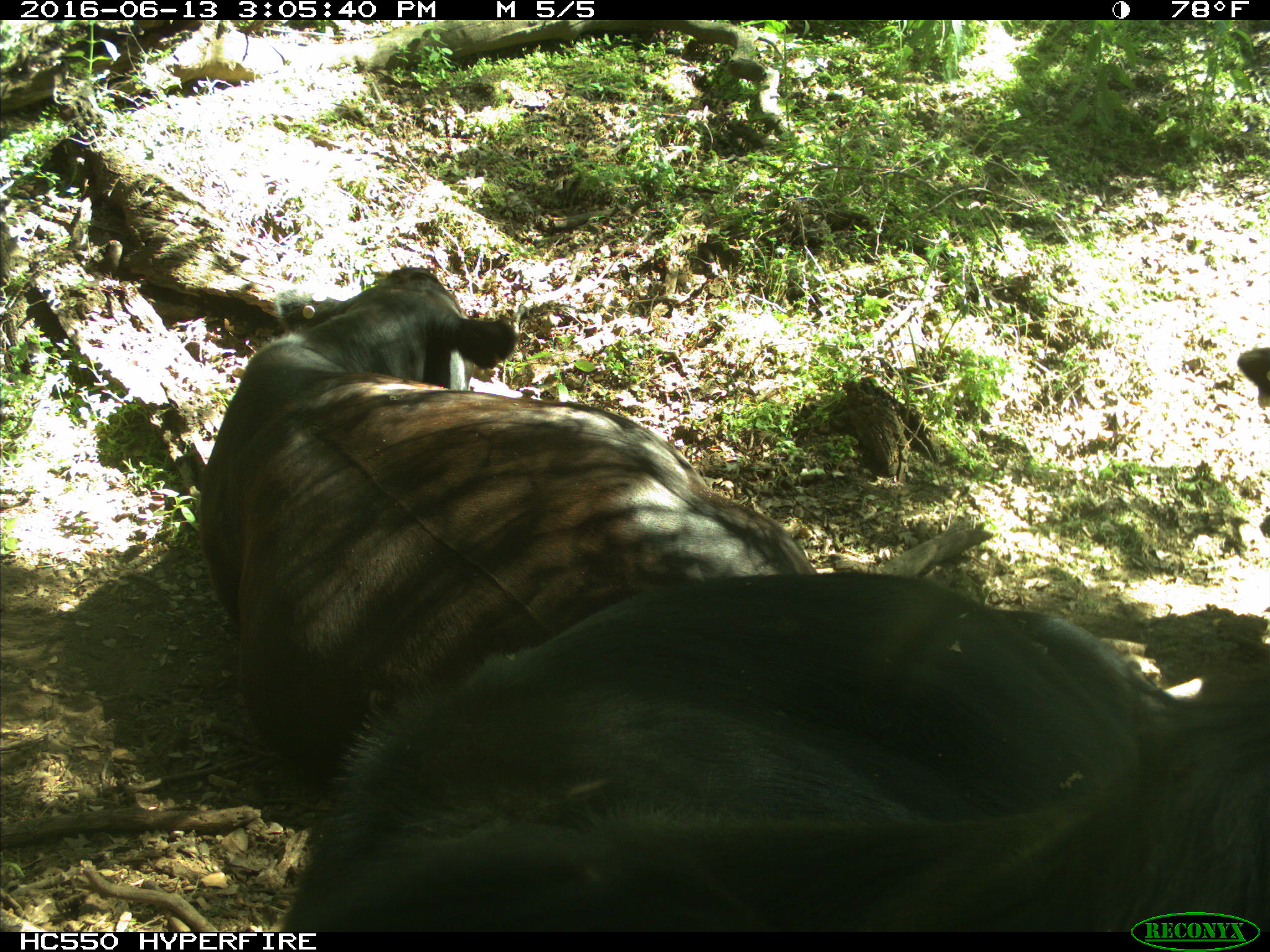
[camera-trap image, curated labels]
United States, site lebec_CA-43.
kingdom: Animalia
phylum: Chordata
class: Mammalia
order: Artiodactyla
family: Bovidae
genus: Bos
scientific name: Bos taurus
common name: domestic cow